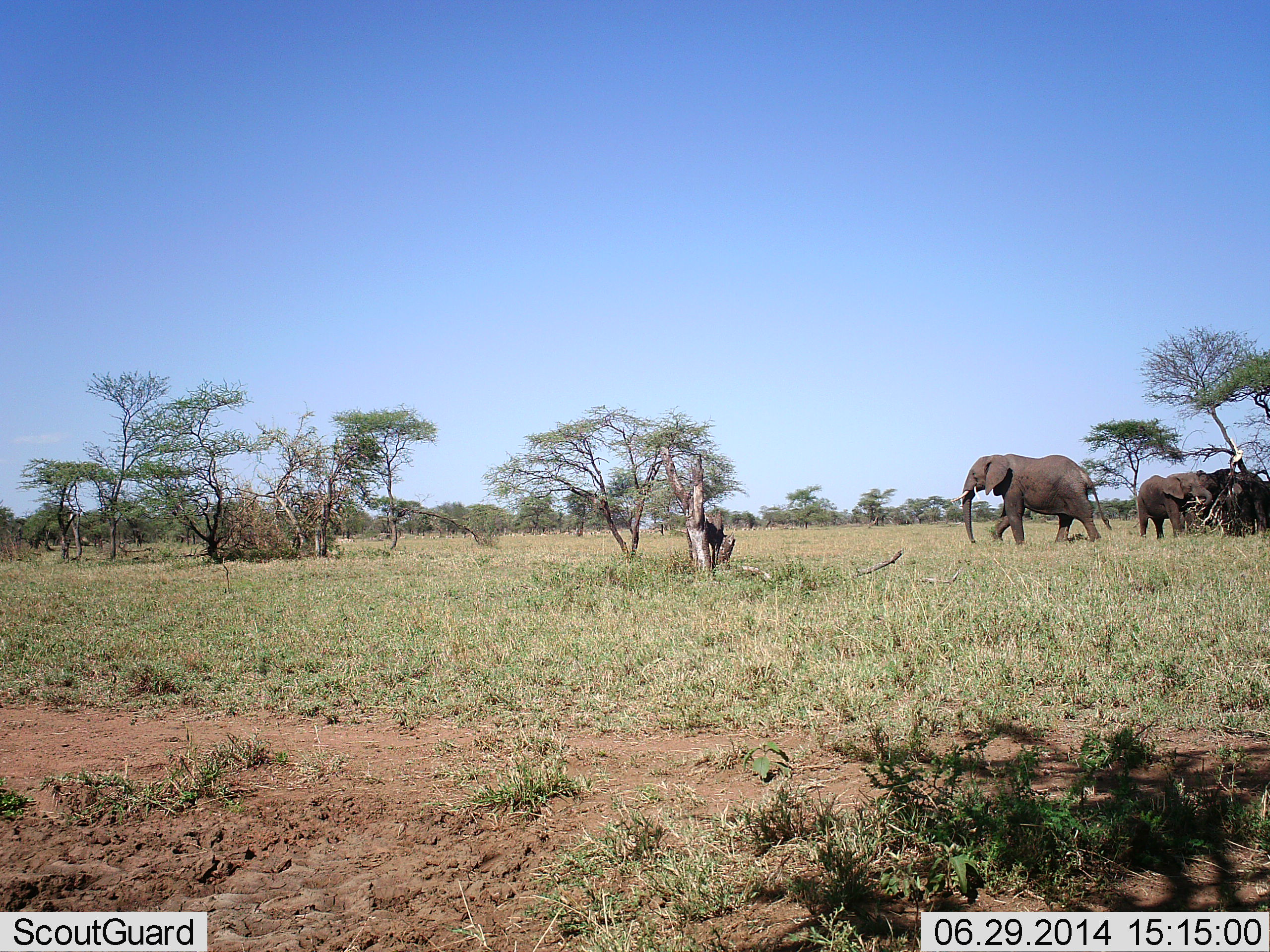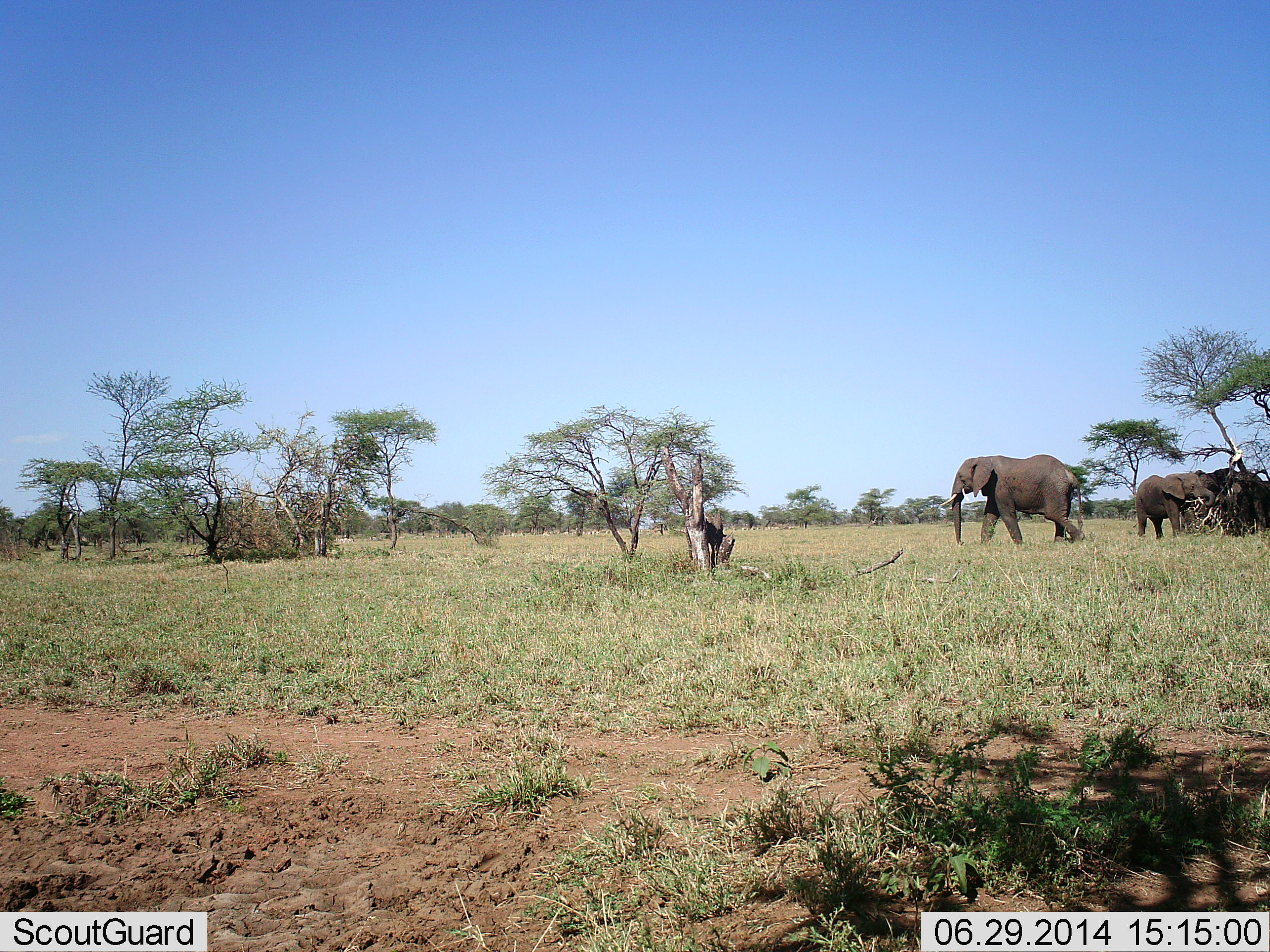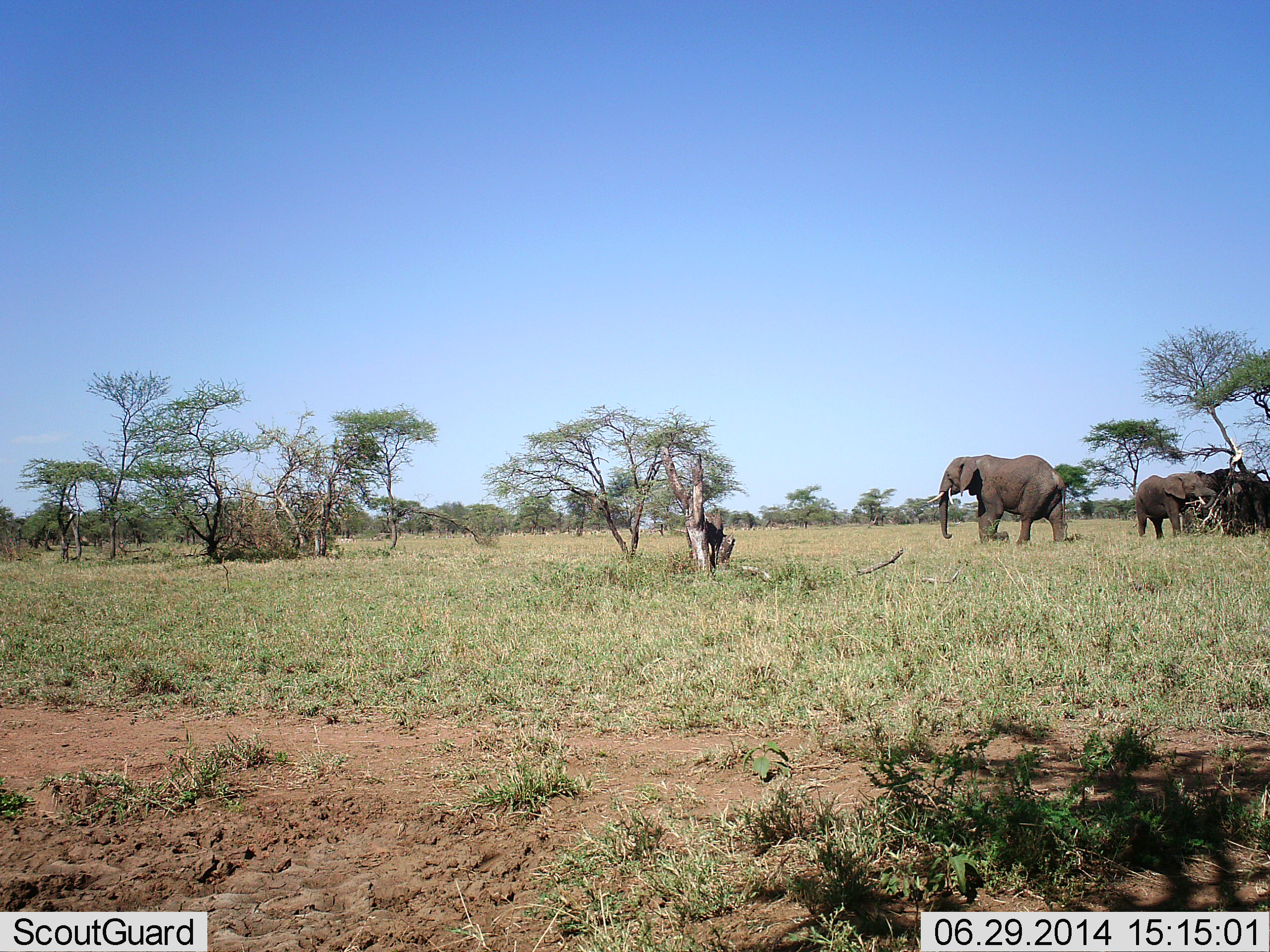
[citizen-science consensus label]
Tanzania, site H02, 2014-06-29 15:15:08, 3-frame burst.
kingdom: Animalia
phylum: Chordata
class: Mammalia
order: Proboscidea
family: Elephantidae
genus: Loxodonta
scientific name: Loxodonta africana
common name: african bush elephant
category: elephant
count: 3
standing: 70%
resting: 10%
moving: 70%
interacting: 20%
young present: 0%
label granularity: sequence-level